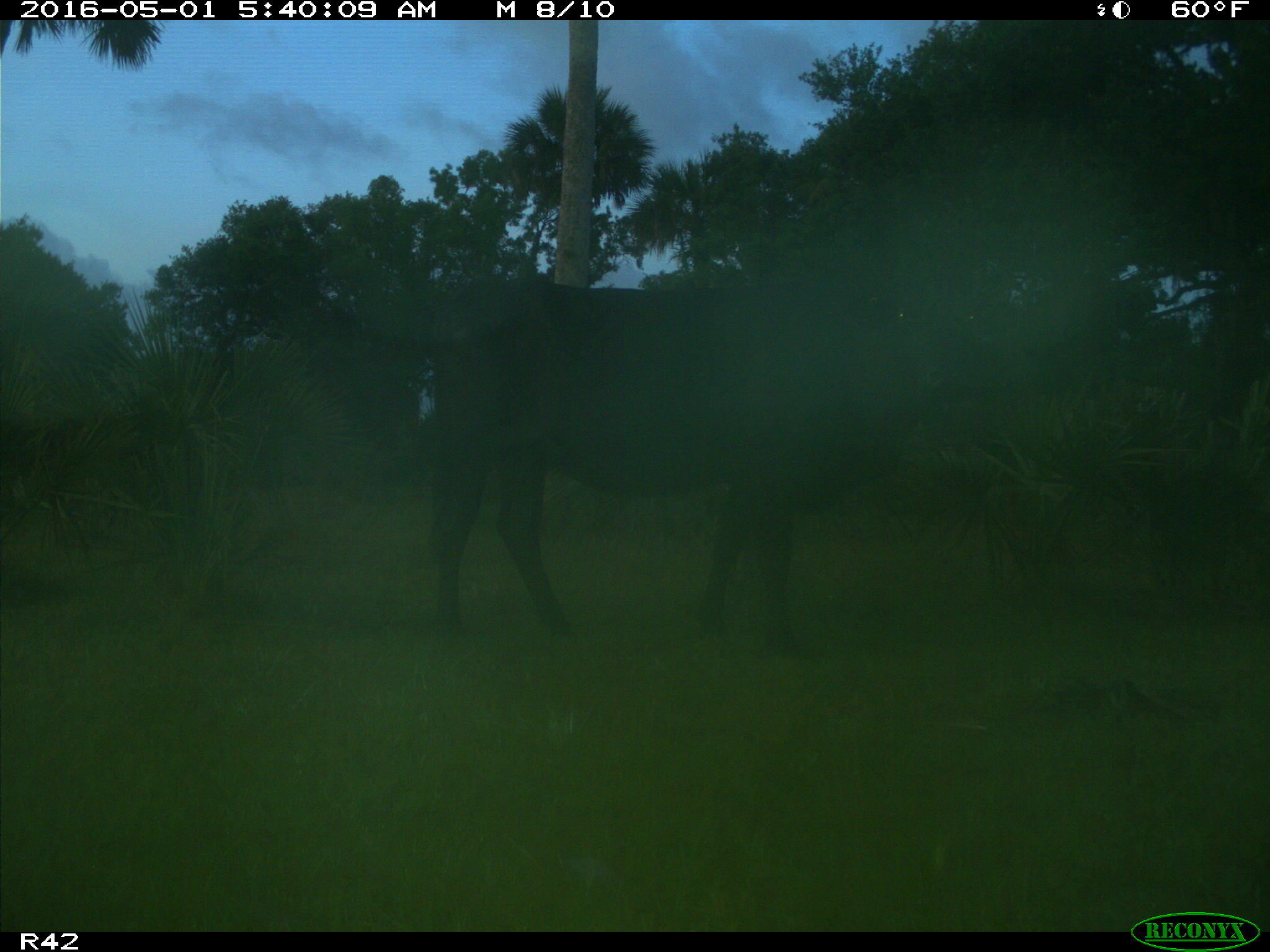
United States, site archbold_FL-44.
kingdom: Animalia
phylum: Chordata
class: Mammalia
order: Artiodactyla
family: Bovidae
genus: Bos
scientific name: Bos taurus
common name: domestic cow